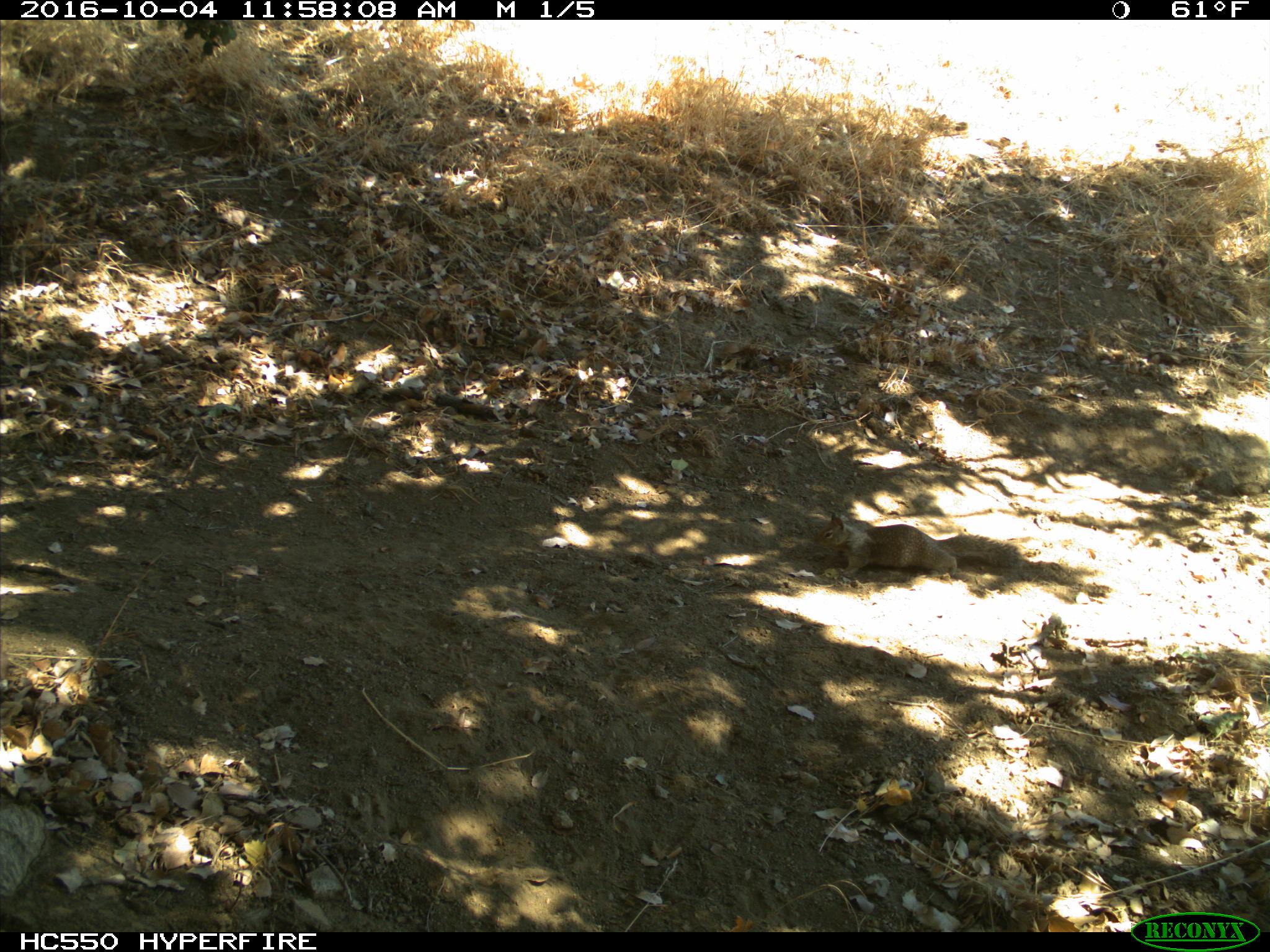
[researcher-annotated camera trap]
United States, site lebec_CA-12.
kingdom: Animalia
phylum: Chordata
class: Mammalia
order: Rodentia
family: Sciuridae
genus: Otospermophilus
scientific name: Otospermophilus beecheyi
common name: california ground squirrel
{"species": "Otospermophilus beecheyi (california ground squirrel)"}